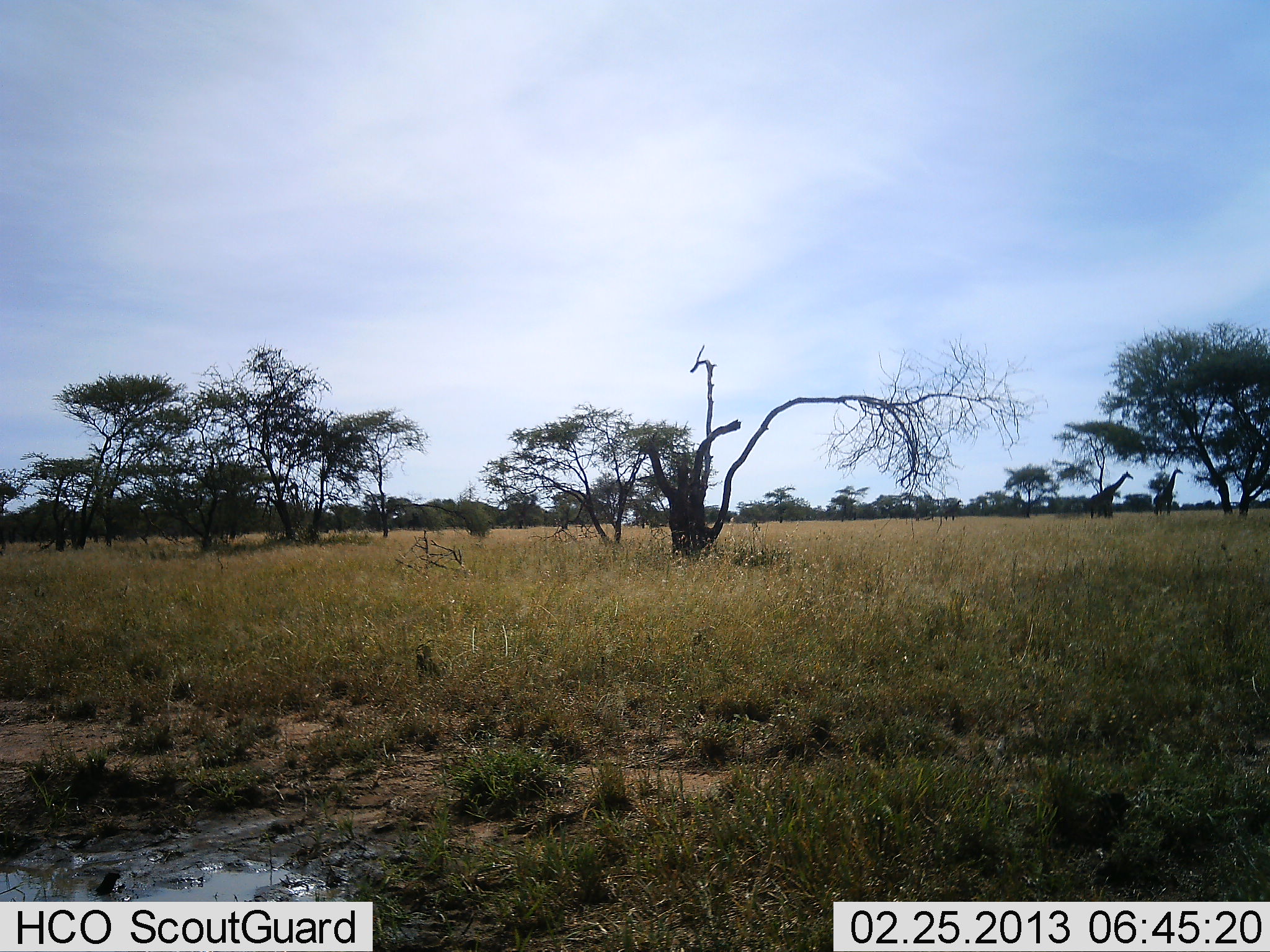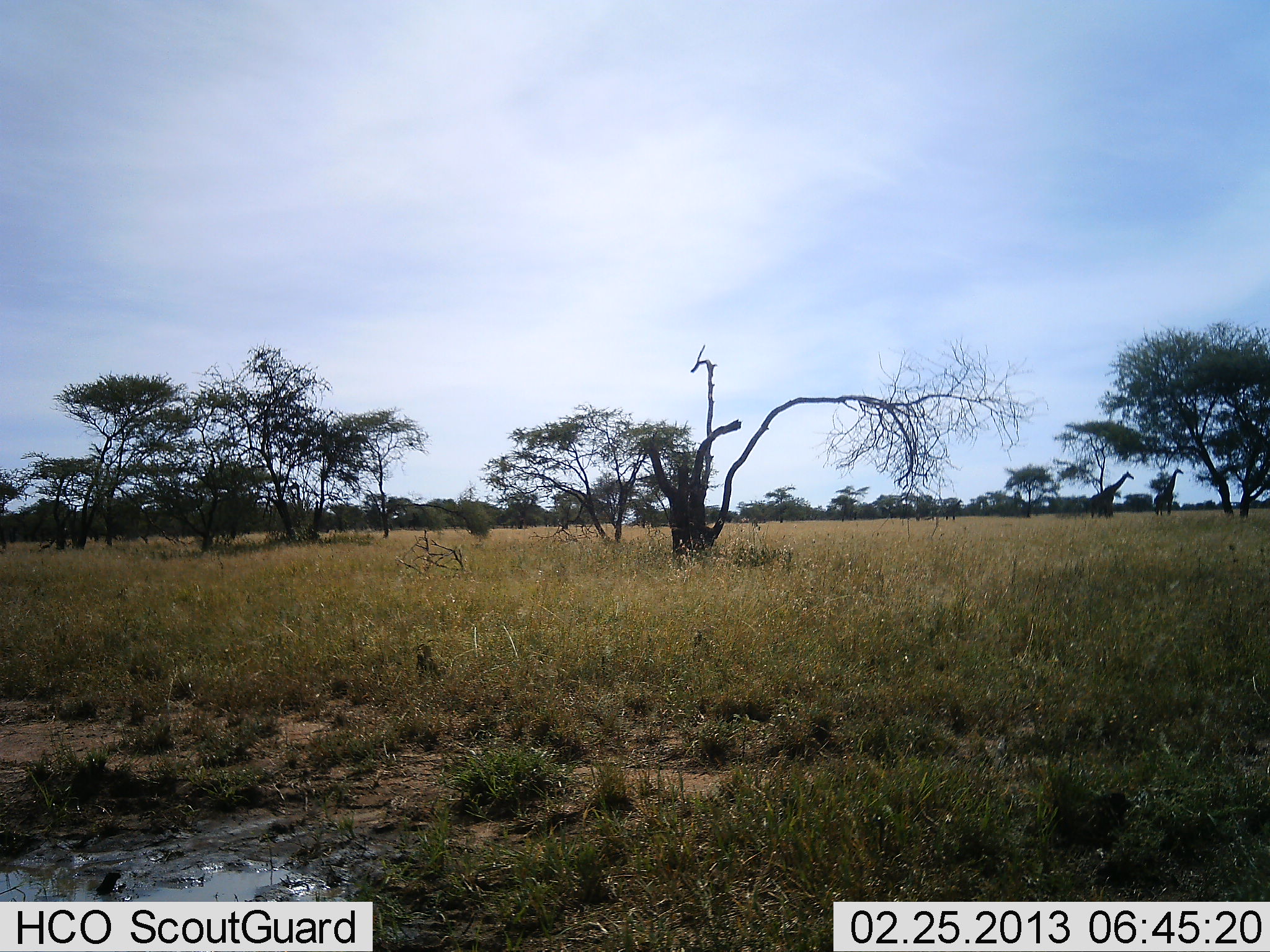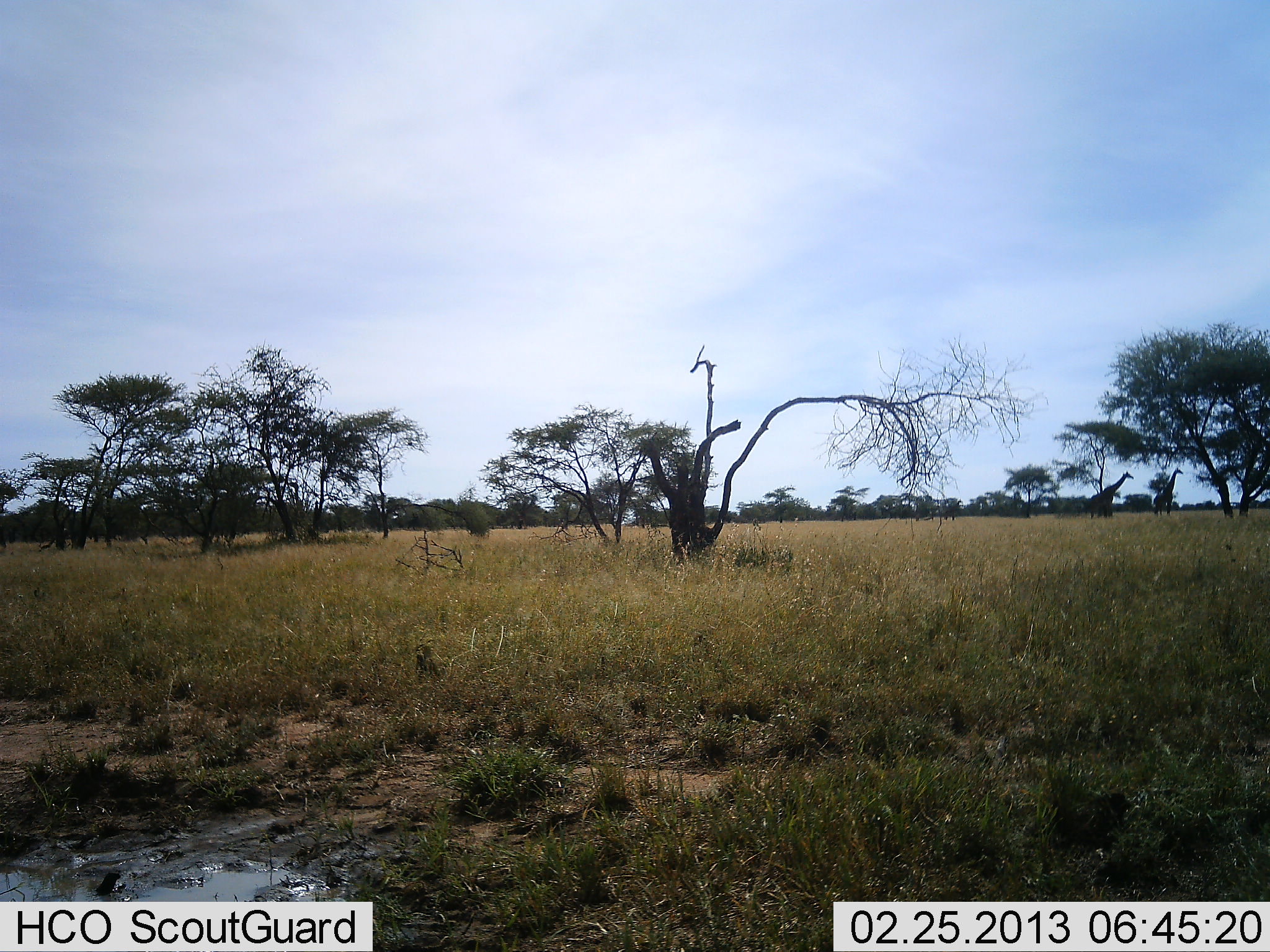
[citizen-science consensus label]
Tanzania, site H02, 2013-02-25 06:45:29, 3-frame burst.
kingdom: Animalia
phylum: Chordata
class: Mammalia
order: Artiodactyla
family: Giraffidae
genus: Giraffa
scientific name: Giraffa camelopardalis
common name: giraffe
Giraffe (Giraffa camelopardalis), count 2. Behavior (volunteer vote fractions): standing 91%, resting 0%, moving 14%, interacting 0%. Young present (vote fraction): 0%. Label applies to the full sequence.